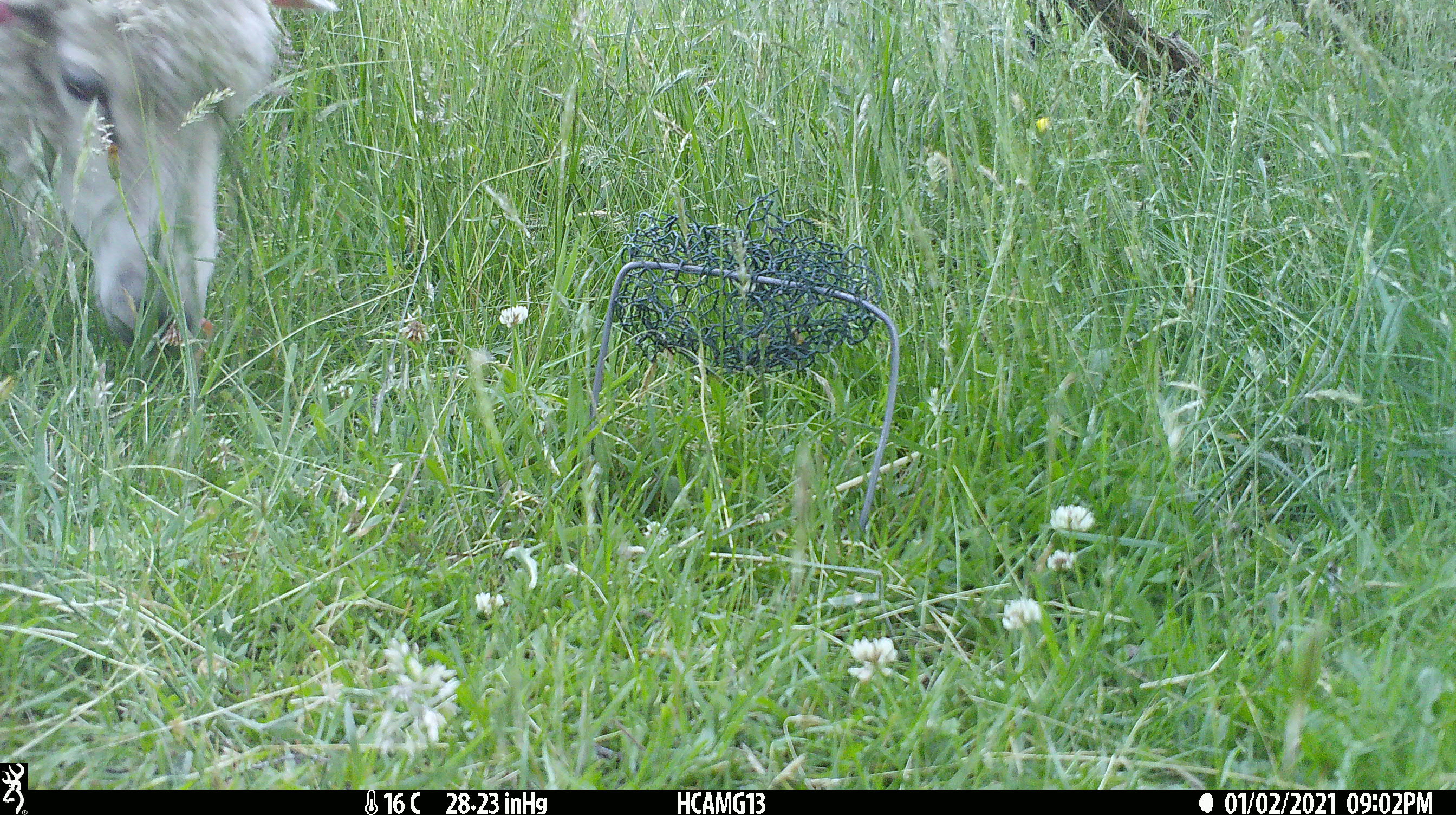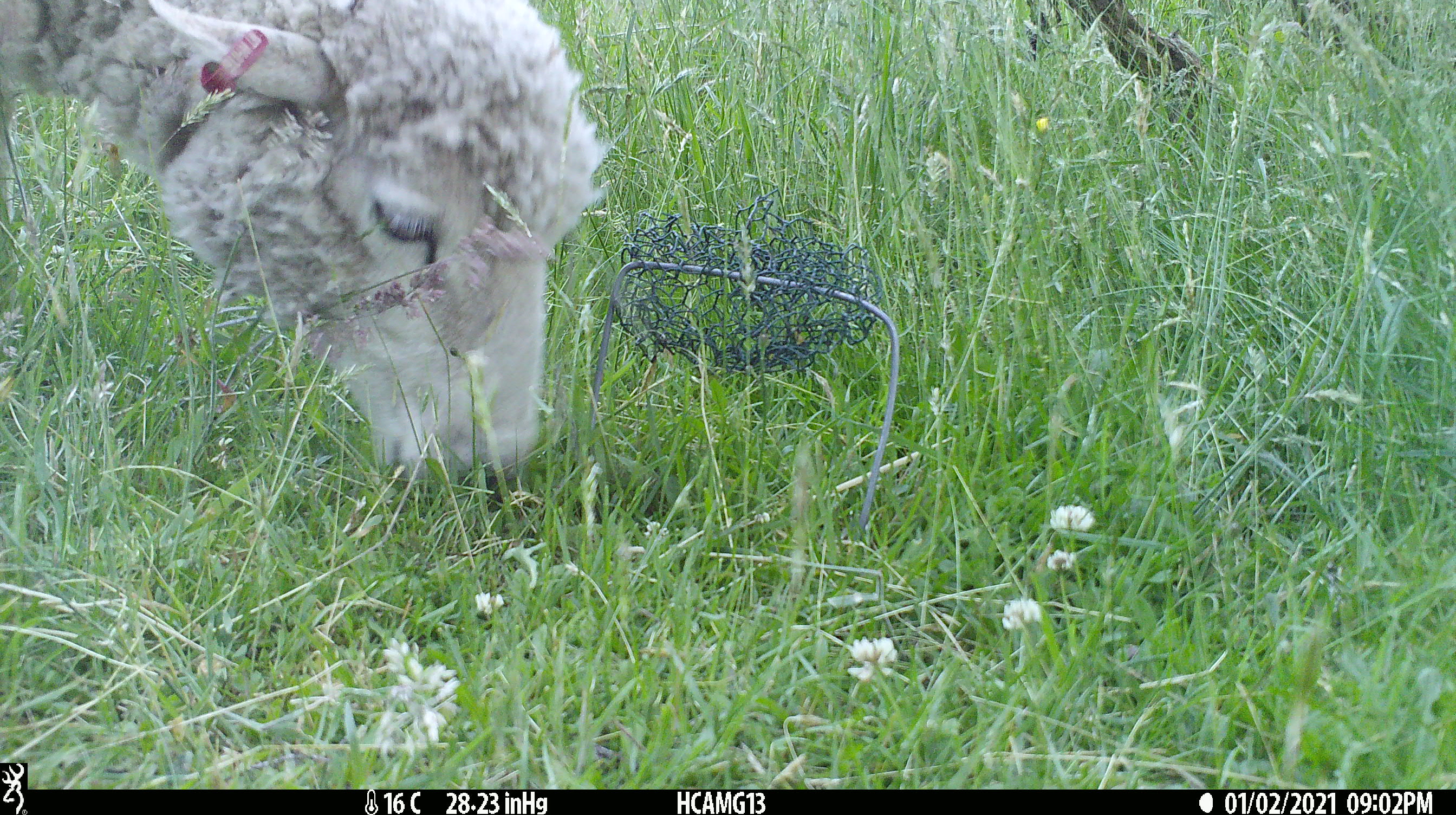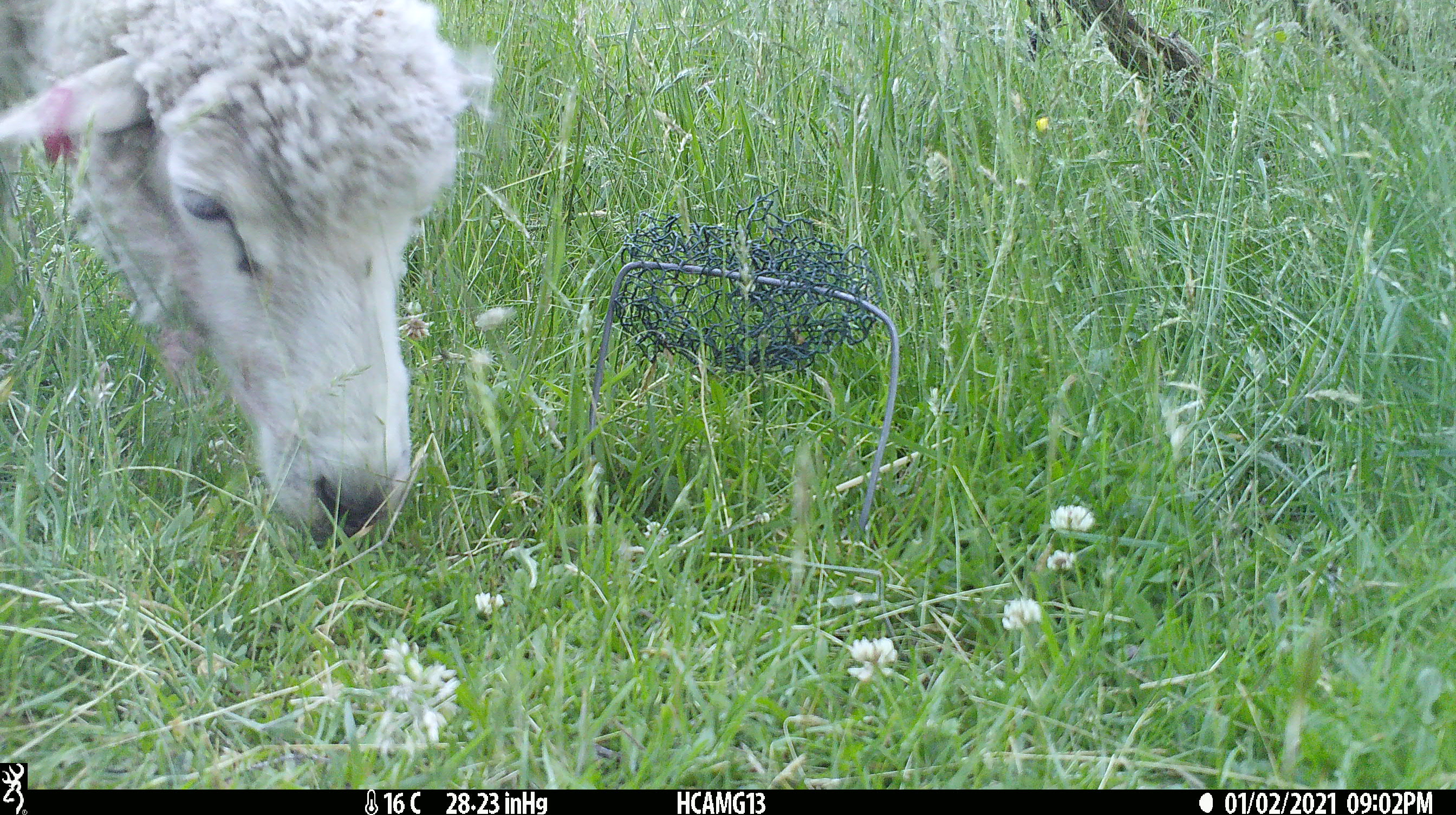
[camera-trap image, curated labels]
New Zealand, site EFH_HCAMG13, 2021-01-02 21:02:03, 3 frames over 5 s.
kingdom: Animalia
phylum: Chordata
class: Mammalia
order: Artiodactyla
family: Bovidae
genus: Ovis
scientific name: Ovis aries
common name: domestic sheep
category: sheep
Sheep (domestic sheep) (Ovis aries).